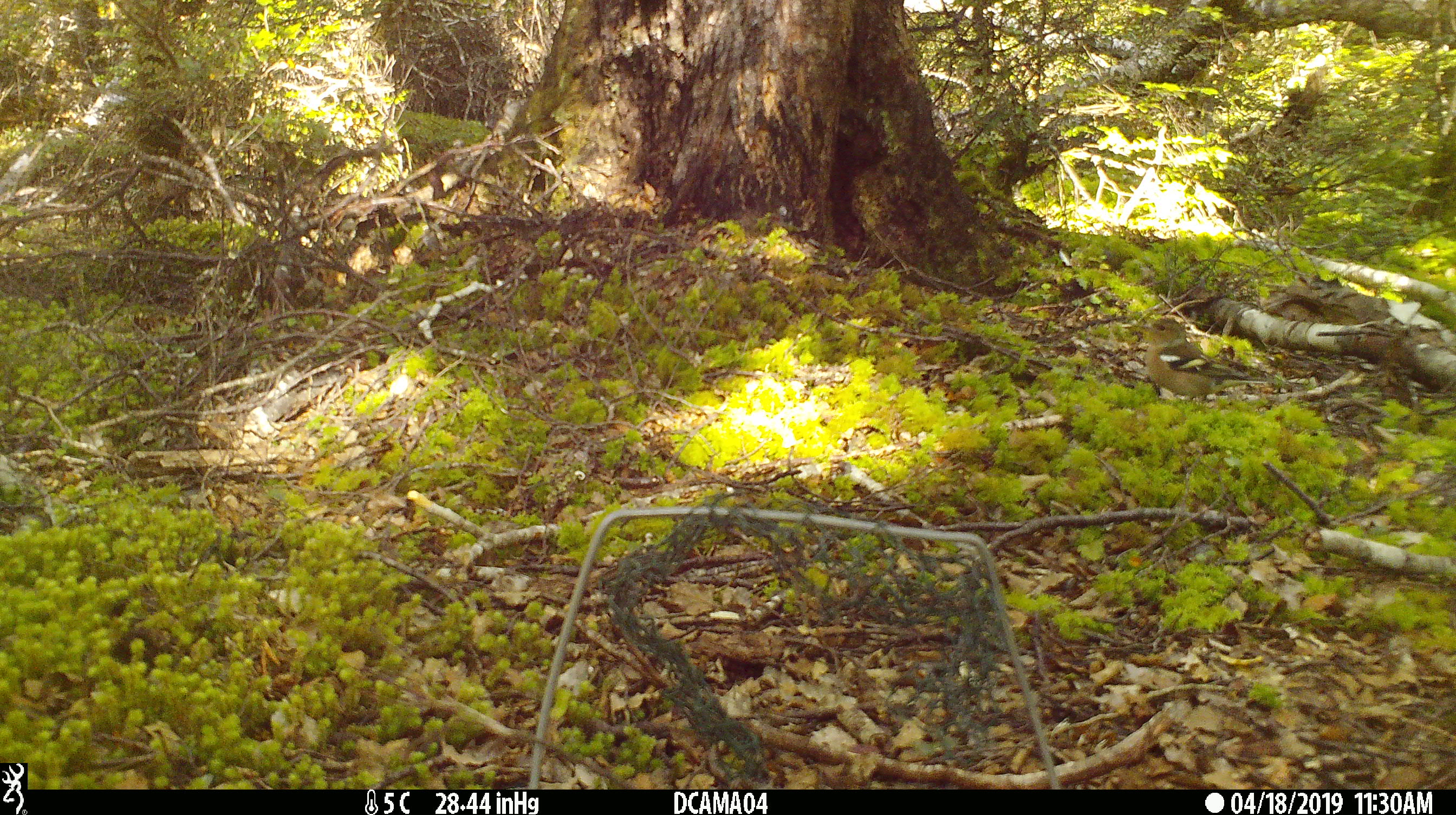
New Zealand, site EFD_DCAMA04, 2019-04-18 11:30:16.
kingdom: Animalia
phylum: Chordata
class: Aves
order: Passeriformes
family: Fringillidae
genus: Fringilla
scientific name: Fringilla coelebs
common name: common chaffinch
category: chaffinch